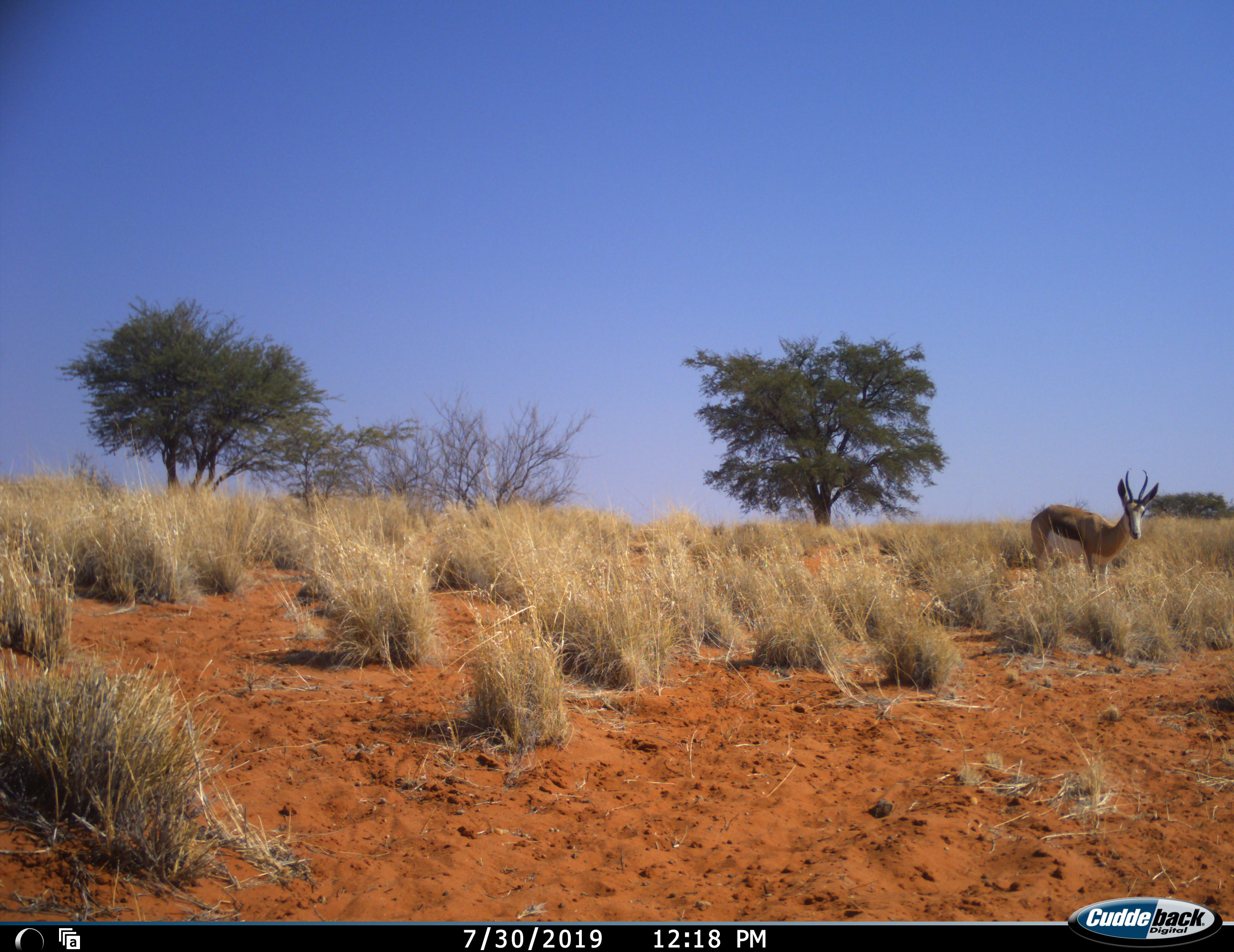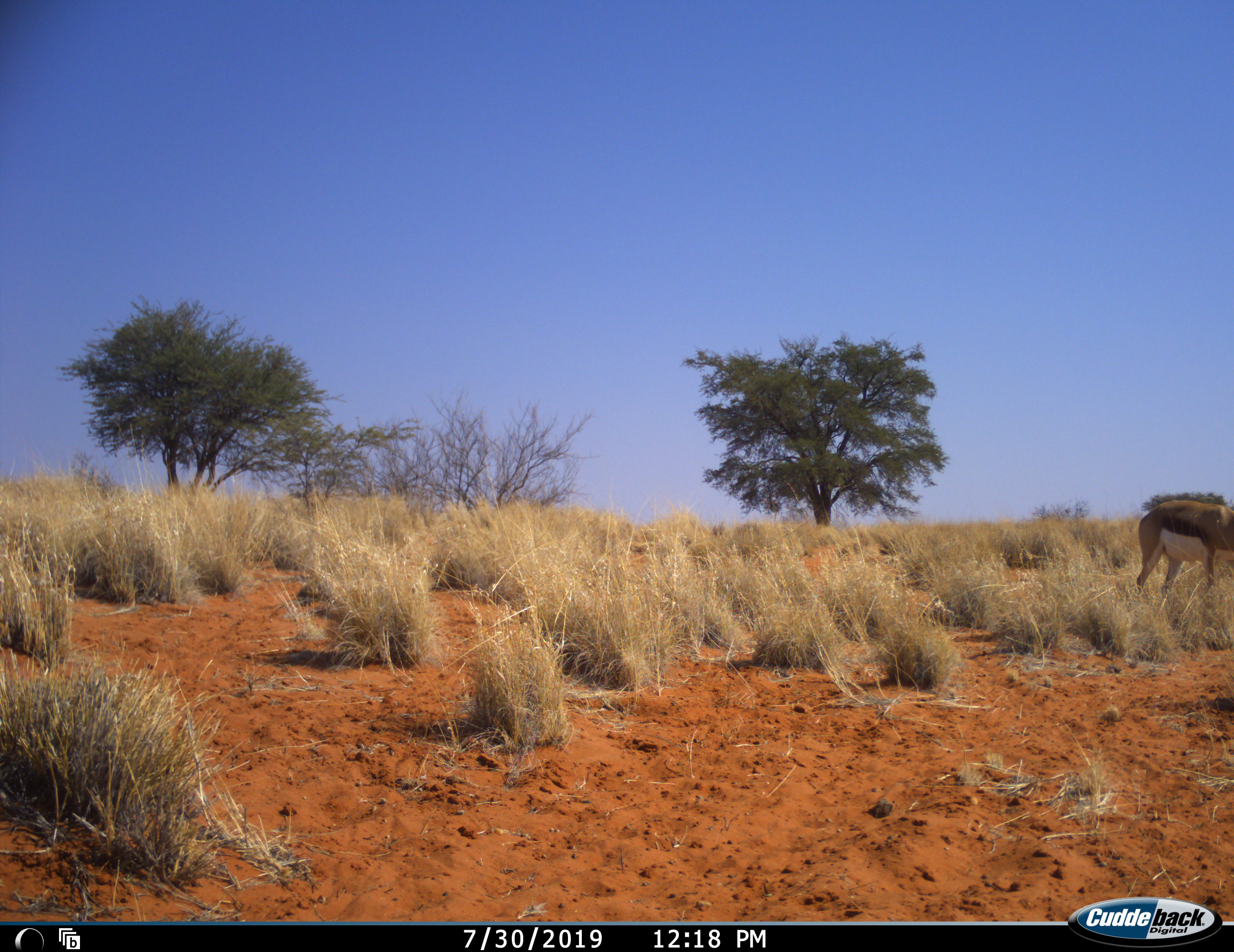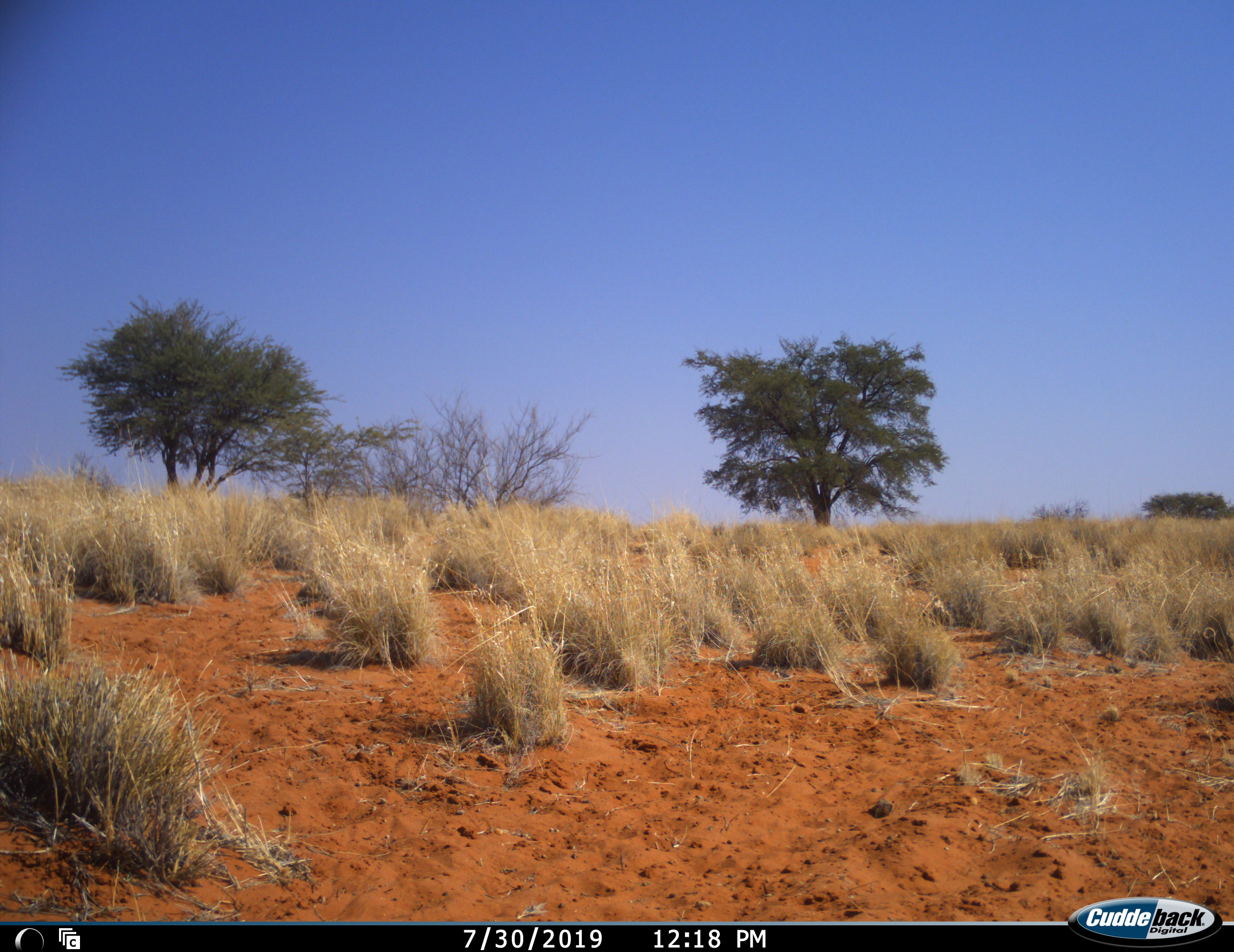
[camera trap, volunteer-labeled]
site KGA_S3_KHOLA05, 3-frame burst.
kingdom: Animalia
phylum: Chordata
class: Mammalia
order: Artiodactyla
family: Bovidae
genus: Antidorcas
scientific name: Antidorcas marsupialis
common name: springbok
Springbok (Antidorcas marsupialis), count 1. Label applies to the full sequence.